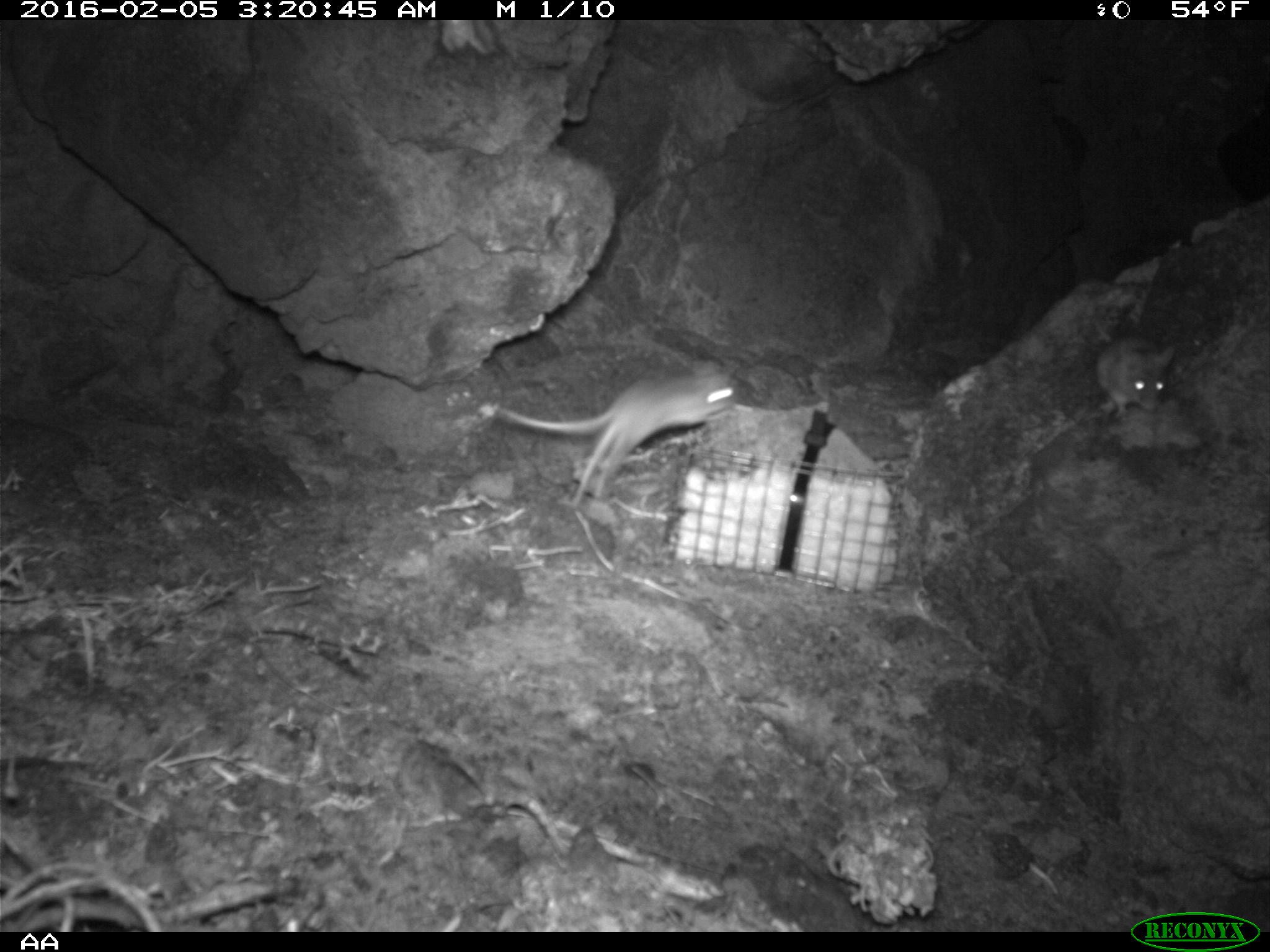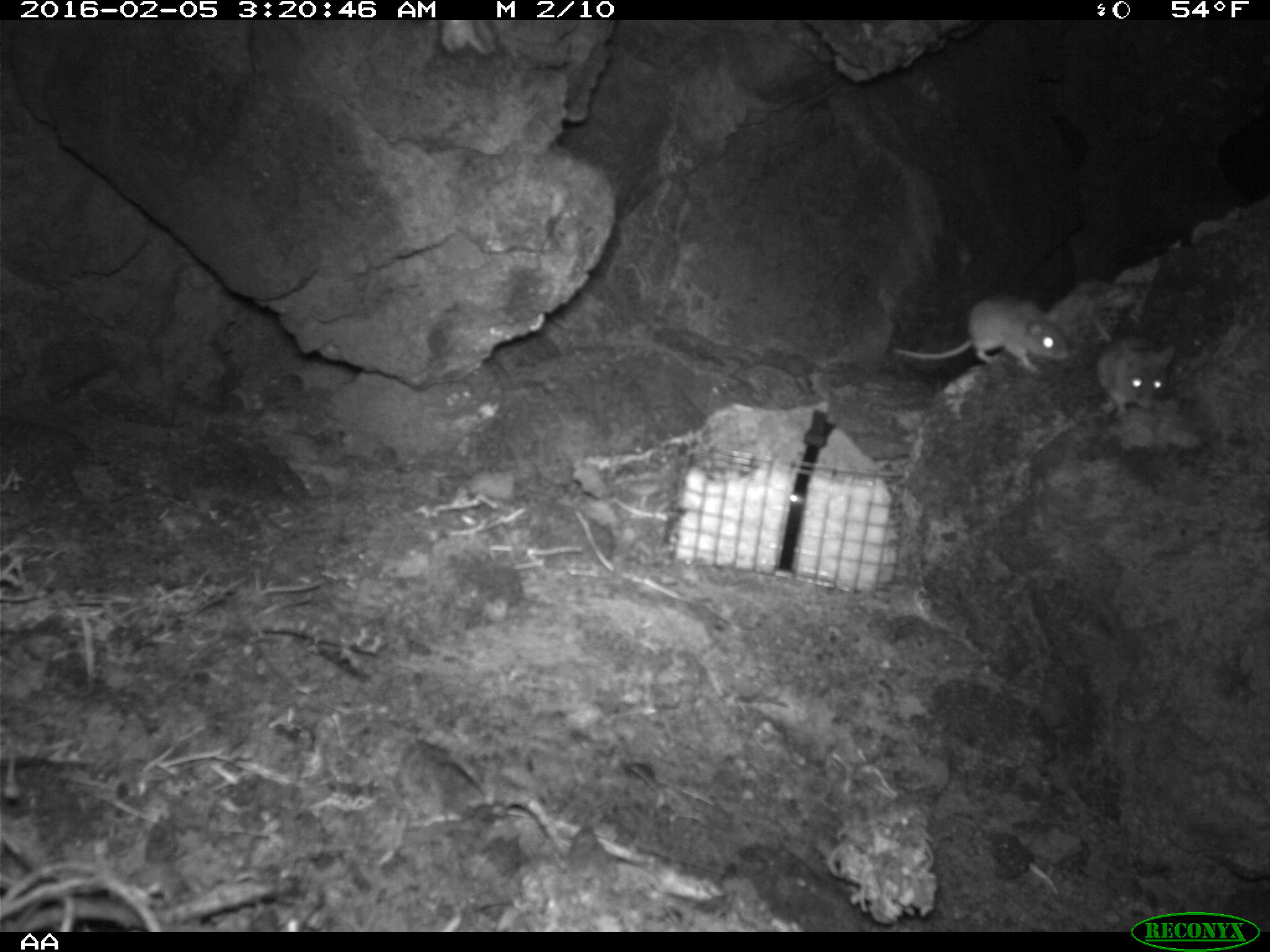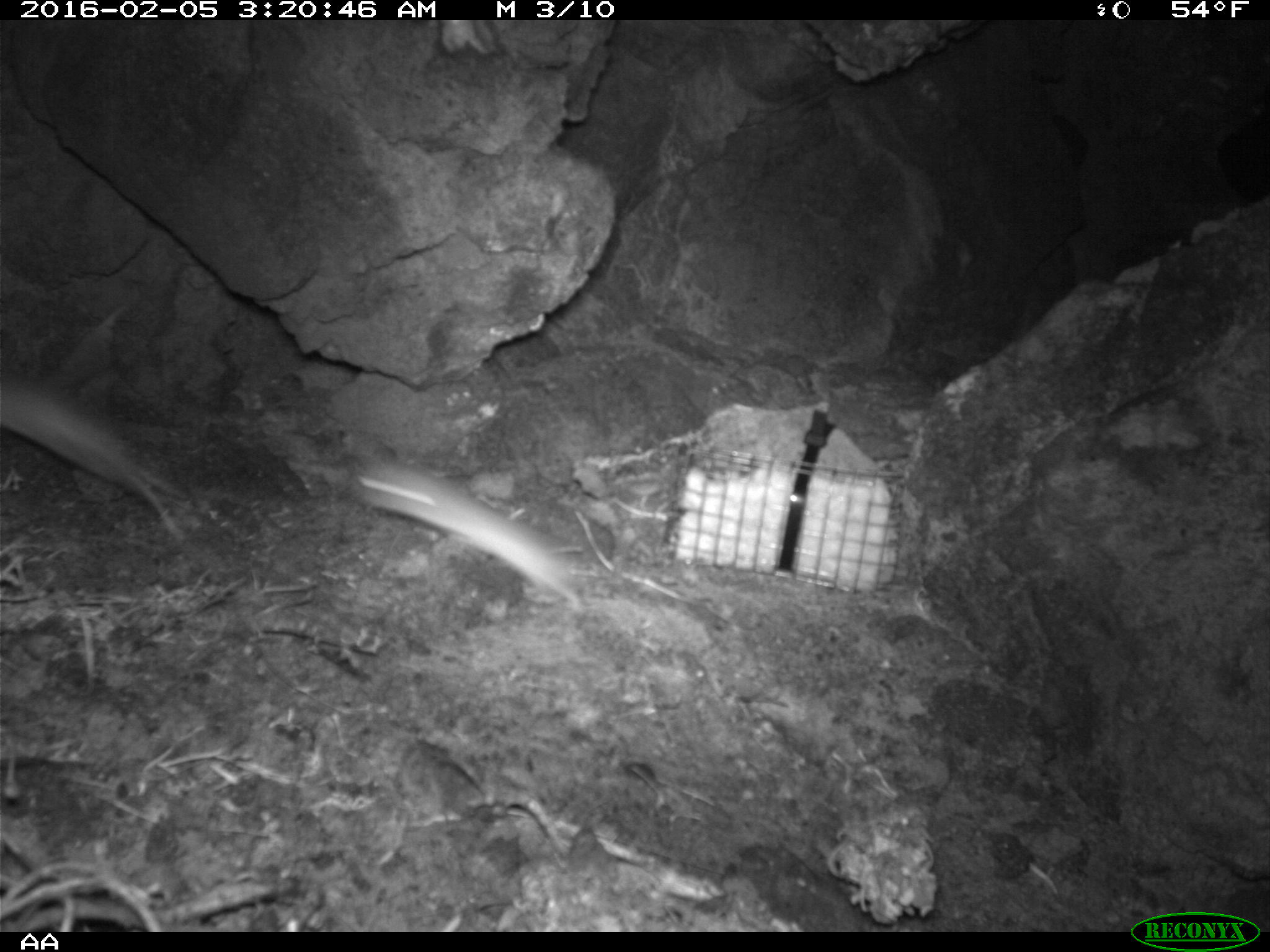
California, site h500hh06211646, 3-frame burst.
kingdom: Animalia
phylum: Chordata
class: Mammalia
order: Rodentia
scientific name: Rodentia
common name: rodent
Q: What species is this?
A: Rodent (Rodentia).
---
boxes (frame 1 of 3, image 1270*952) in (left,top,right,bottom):
rodent: (494,361,739,508); (1096,333,1175,418)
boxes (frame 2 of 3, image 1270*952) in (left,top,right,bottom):
rodent: (887,291,1070,382); (1083,299,1175,420)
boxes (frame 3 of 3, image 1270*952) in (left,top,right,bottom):
rodent: (352,458,594,605); (0,385,190,540)